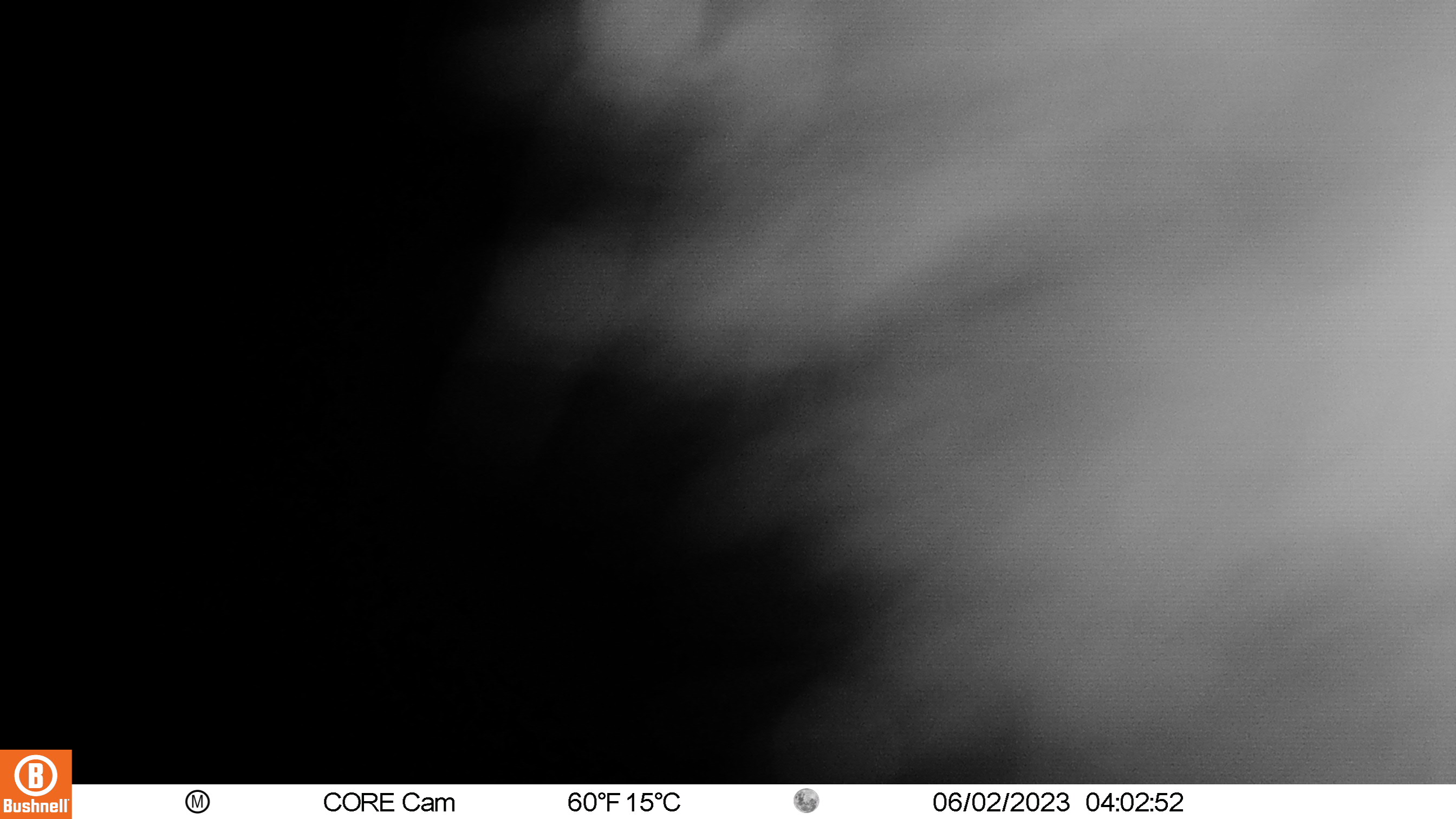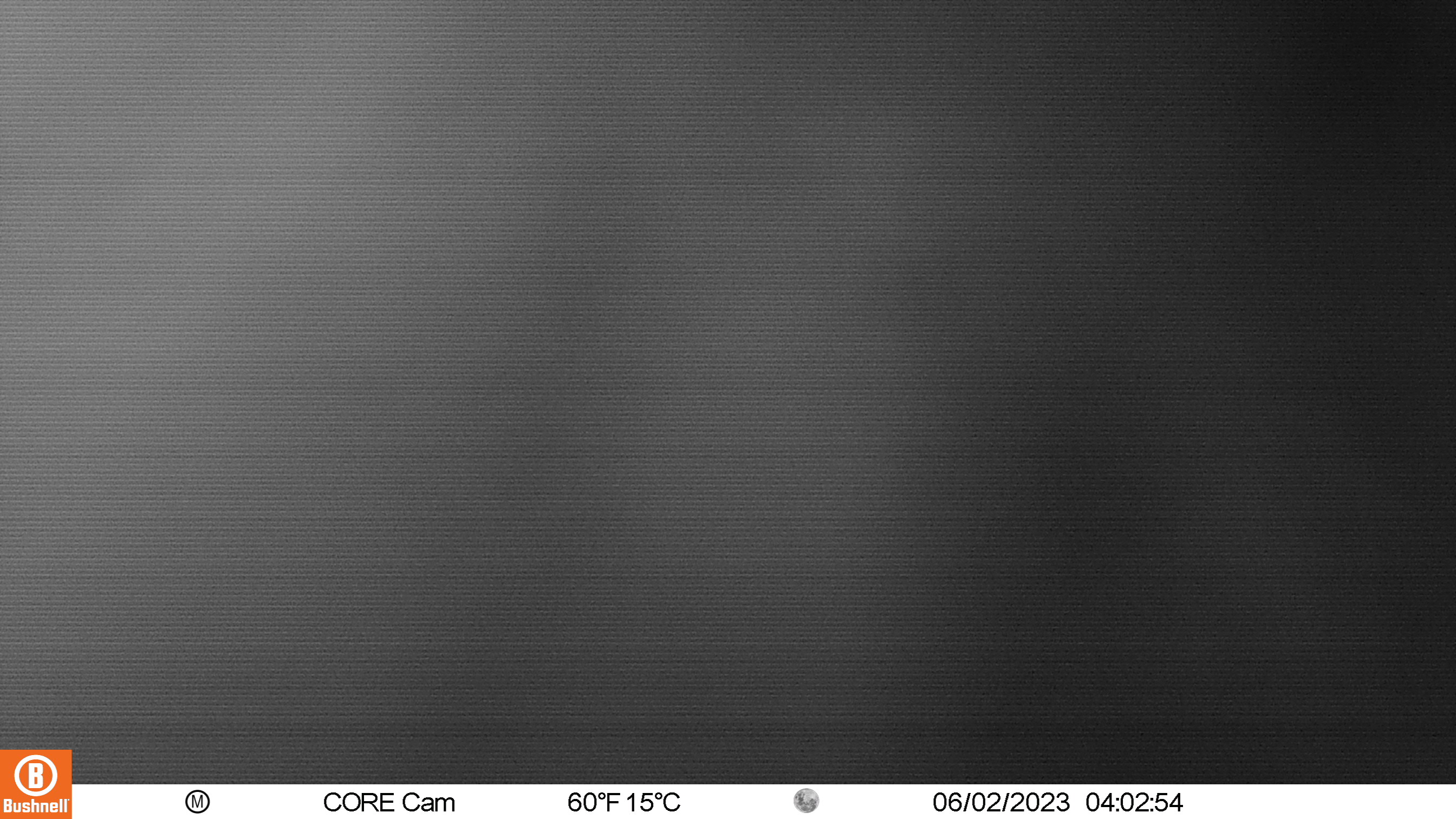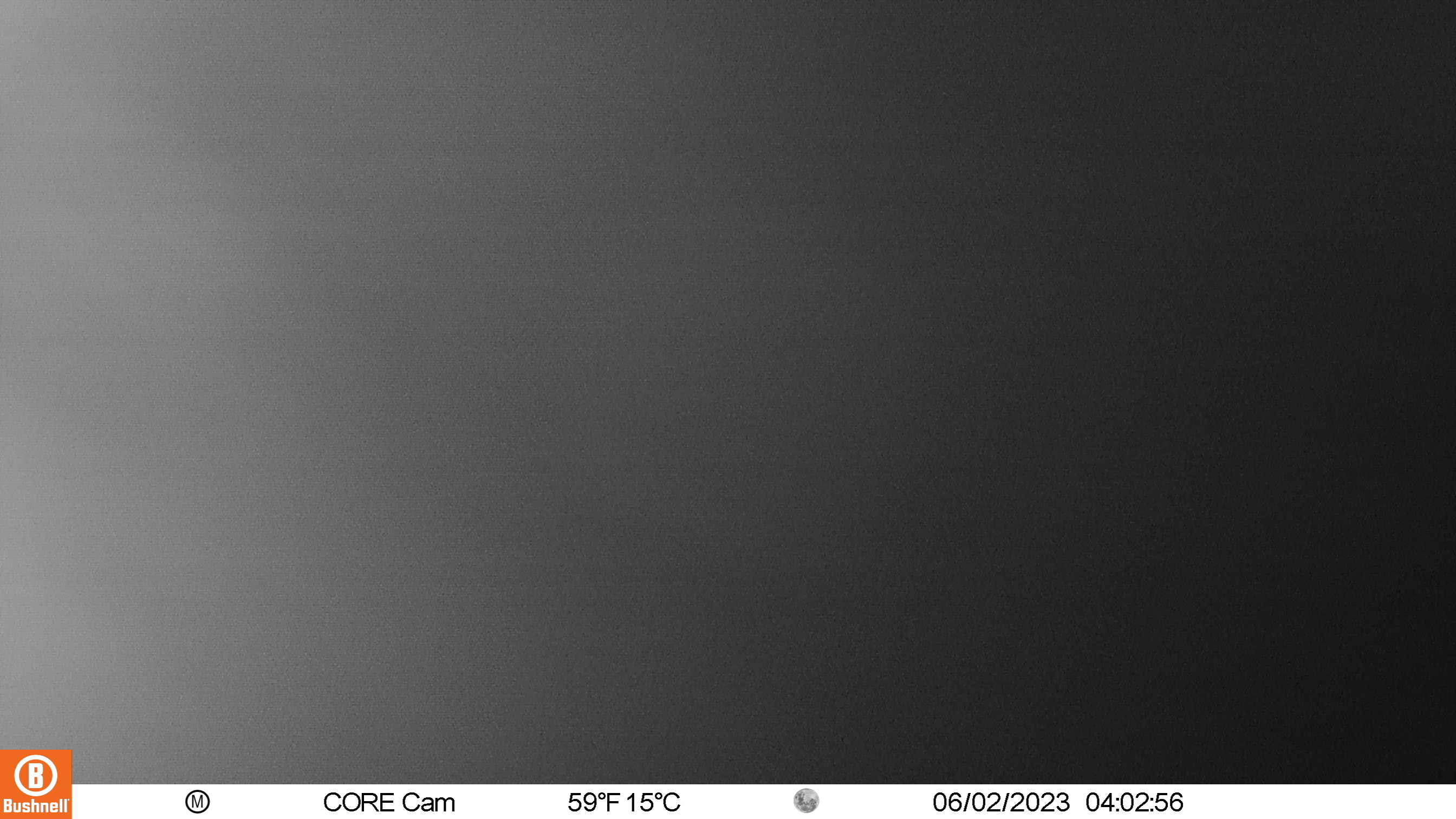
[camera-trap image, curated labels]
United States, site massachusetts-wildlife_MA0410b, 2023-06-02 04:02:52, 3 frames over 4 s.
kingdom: Animalia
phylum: Chordata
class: Mammalia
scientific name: Mammalia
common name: mammal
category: mammal sp.